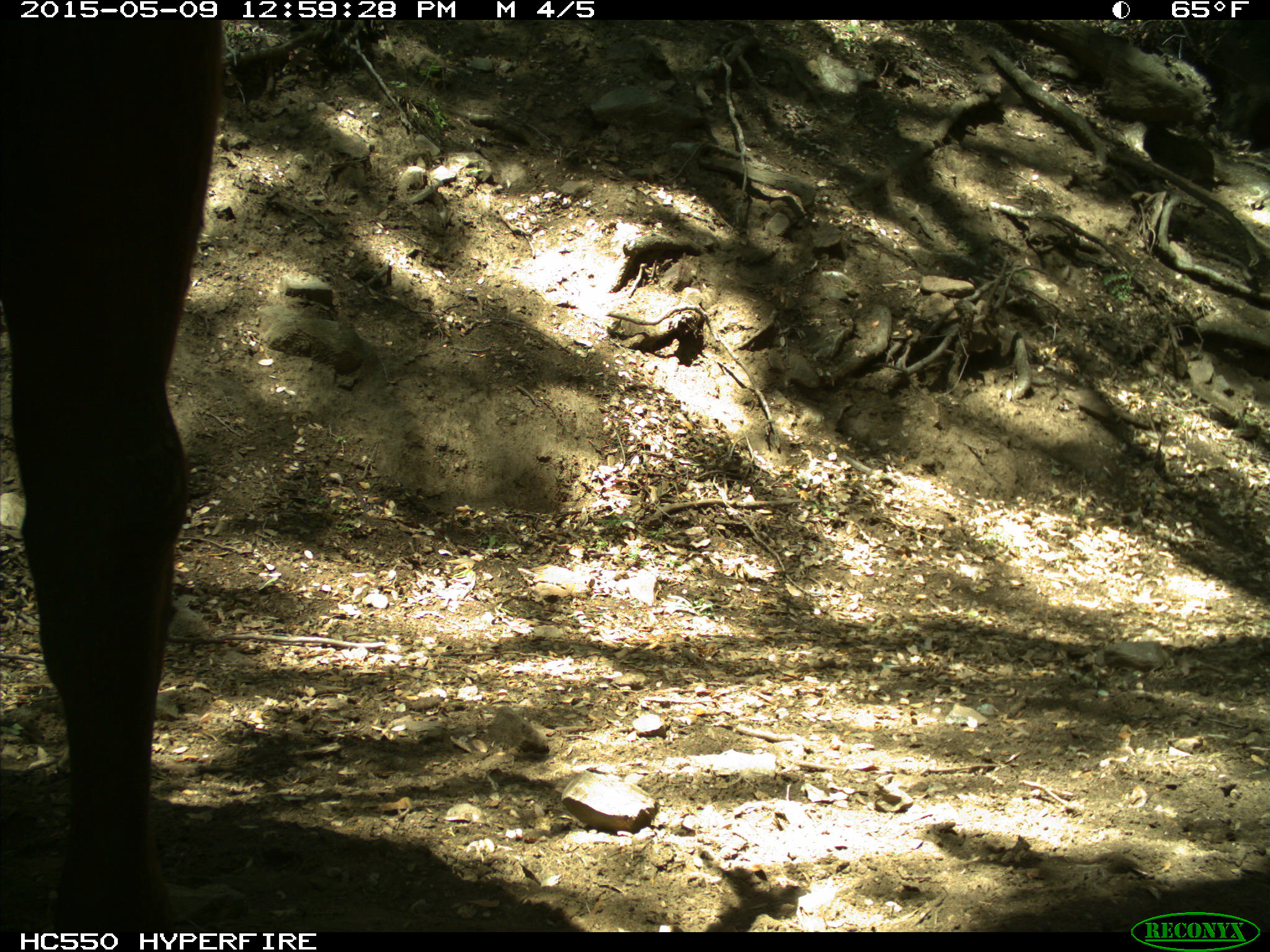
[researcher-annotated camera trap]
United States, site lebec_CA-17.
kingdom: Animalia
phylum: Chordata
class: Mammalia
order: Artiodactyla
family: Bovidae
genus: Bos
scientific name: Bos taurus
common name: domestic cow